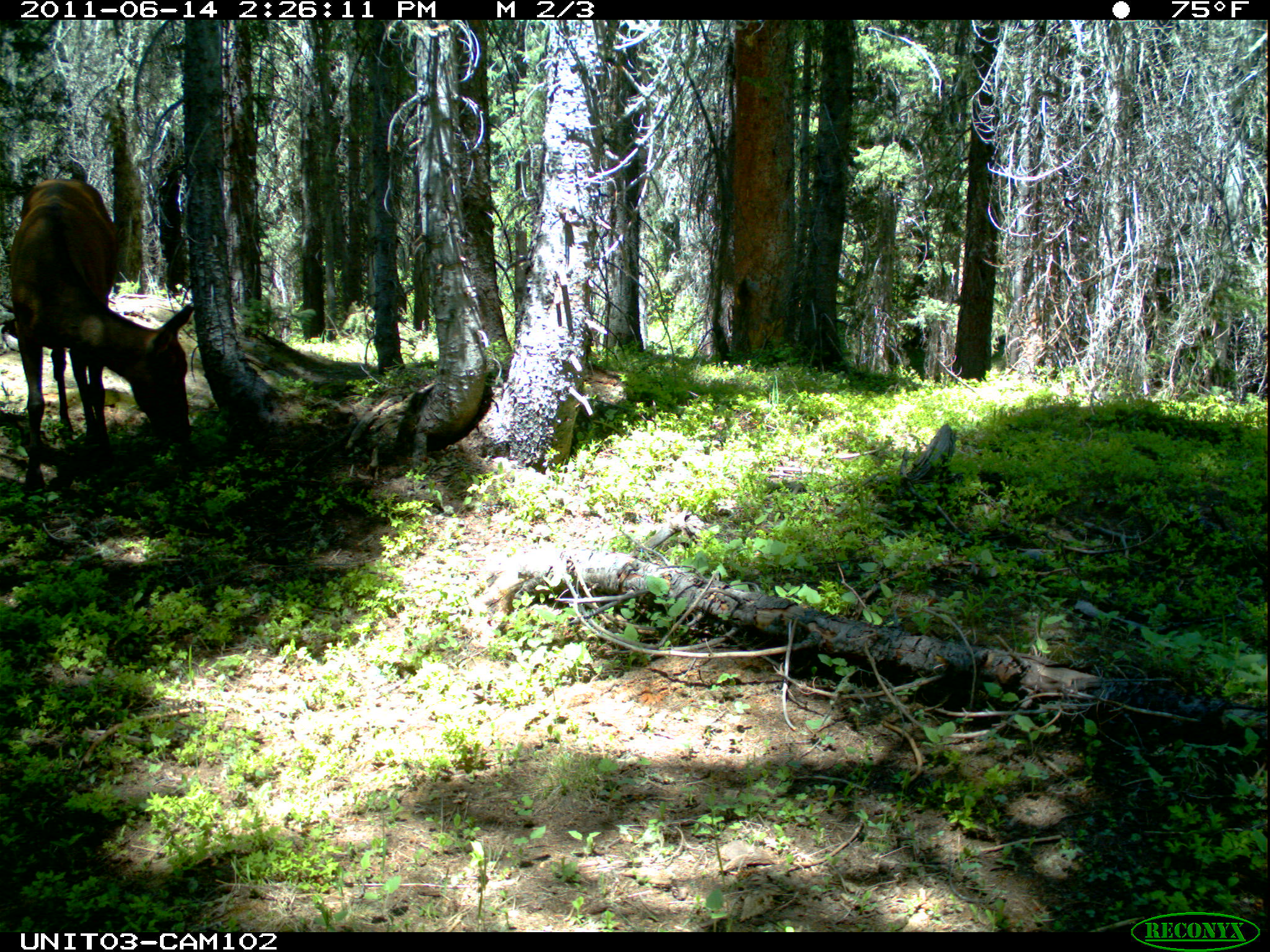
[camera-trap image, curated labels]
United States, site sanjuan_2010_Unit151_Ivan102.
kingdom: Animalia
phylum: Chordata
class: Mammalia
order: Artiodactyla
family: Cervidae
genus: Cervus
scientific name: Cervus elaphus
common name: red deer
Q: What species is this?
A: Cervus elaphus (red deer).